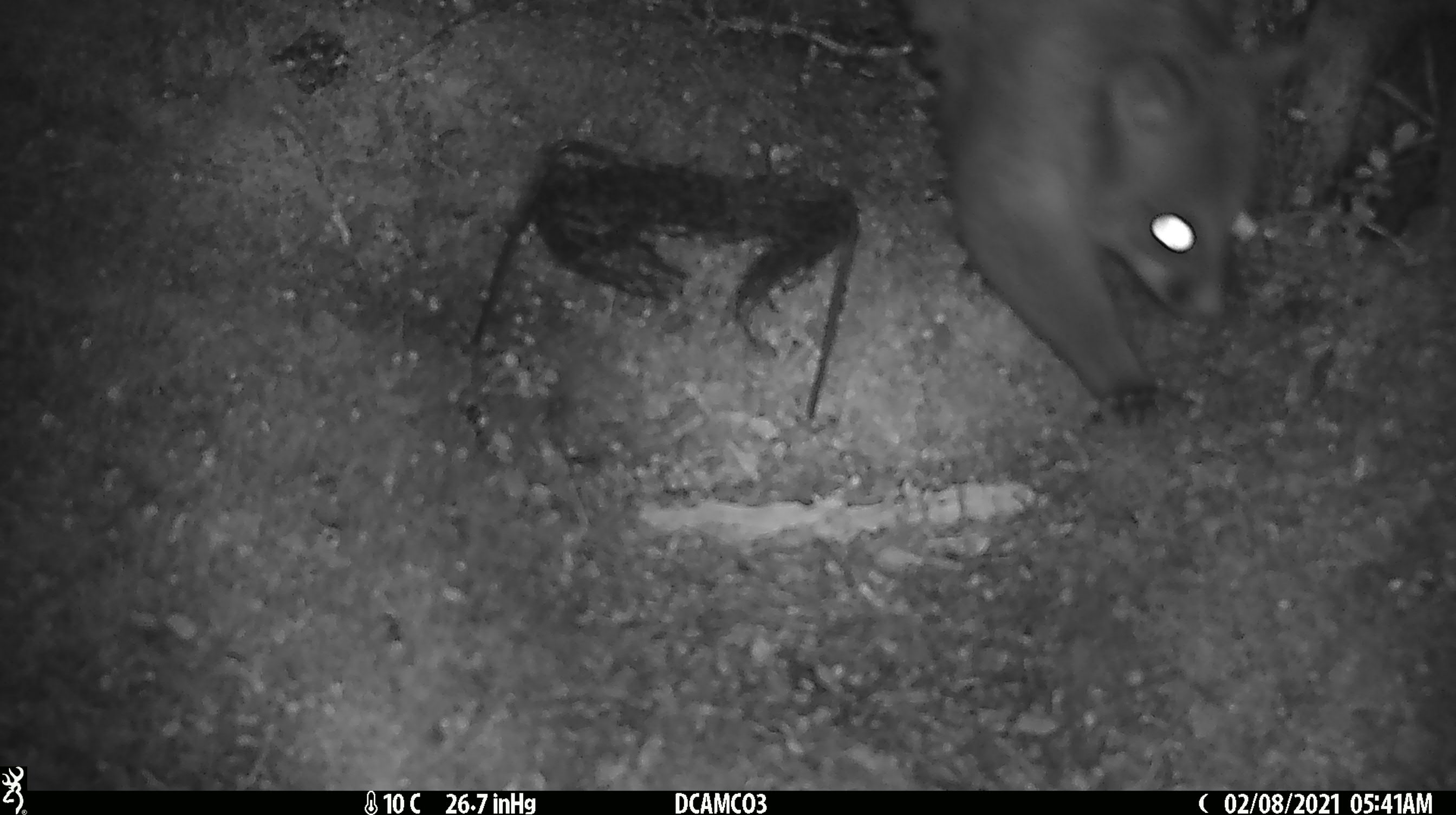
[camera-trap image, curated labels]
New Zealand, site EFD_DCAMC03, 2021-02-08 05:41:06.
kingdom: Animalia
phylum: Chordata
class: Mammalia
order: Diprotodontia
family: Phalangeridae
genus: Trichosurus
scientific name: Trichosurus vulpecula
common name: common brushtail possum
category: possum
Possum (common brushtail possum) (Trichosurus vulpecula).